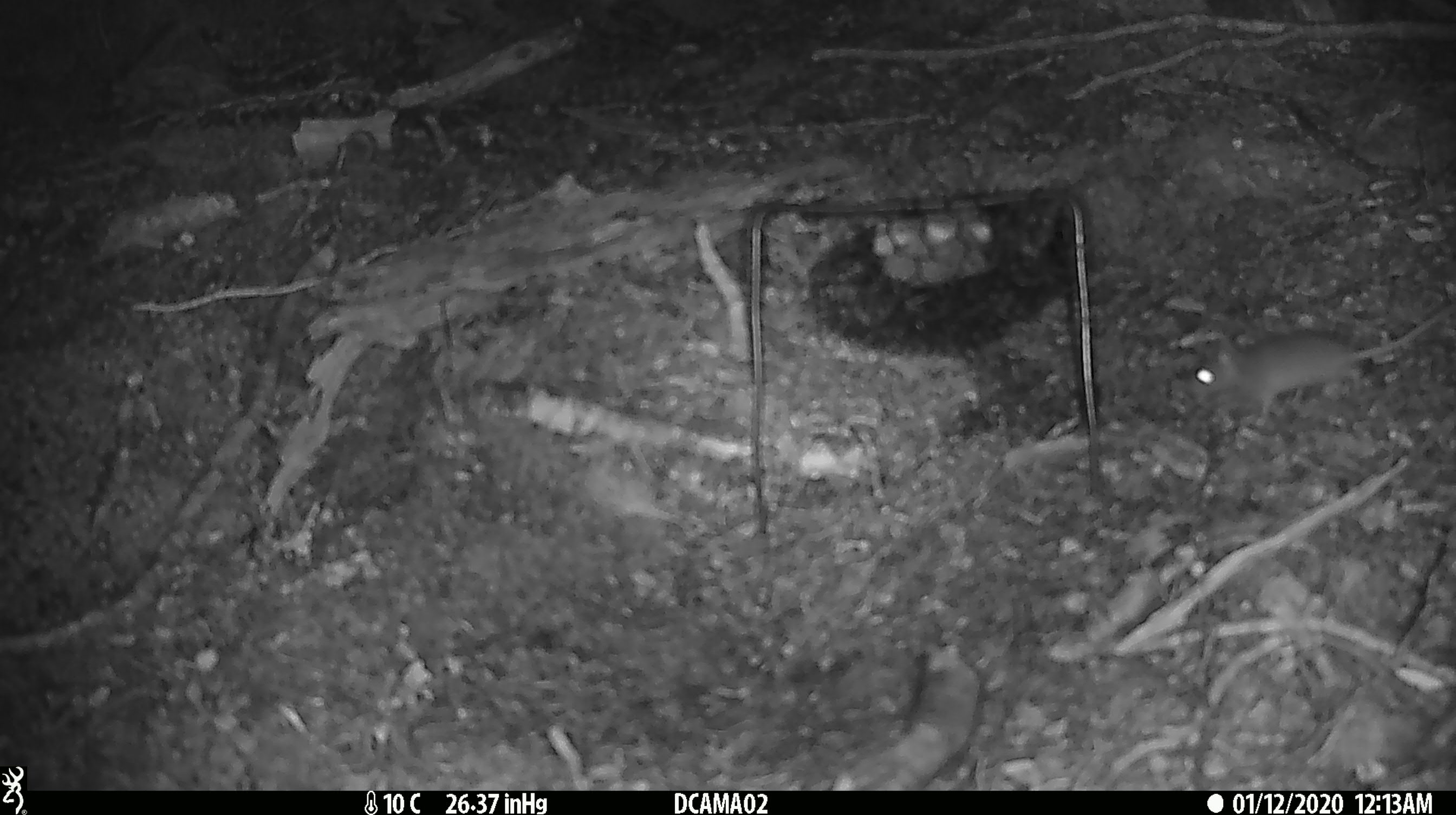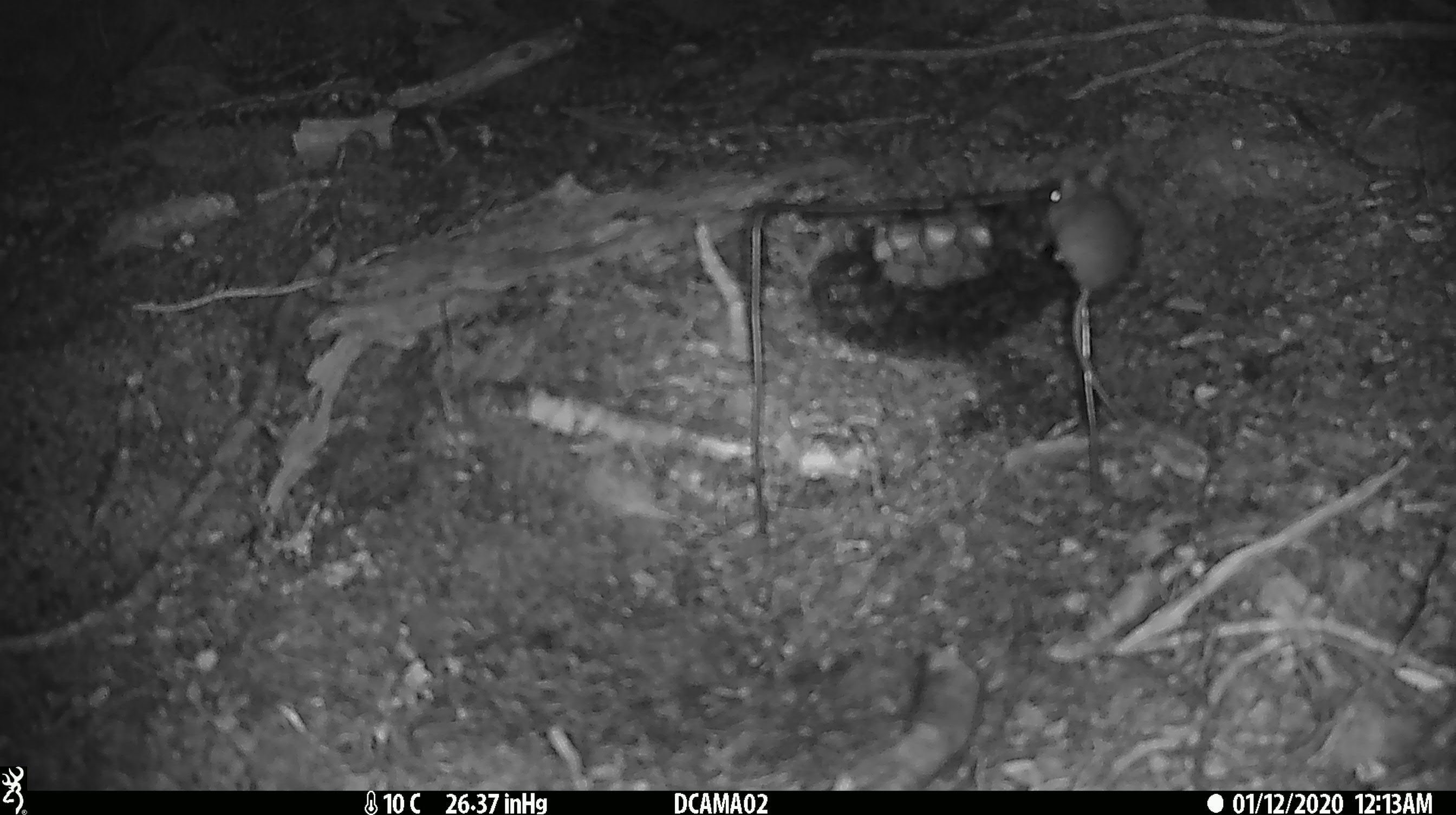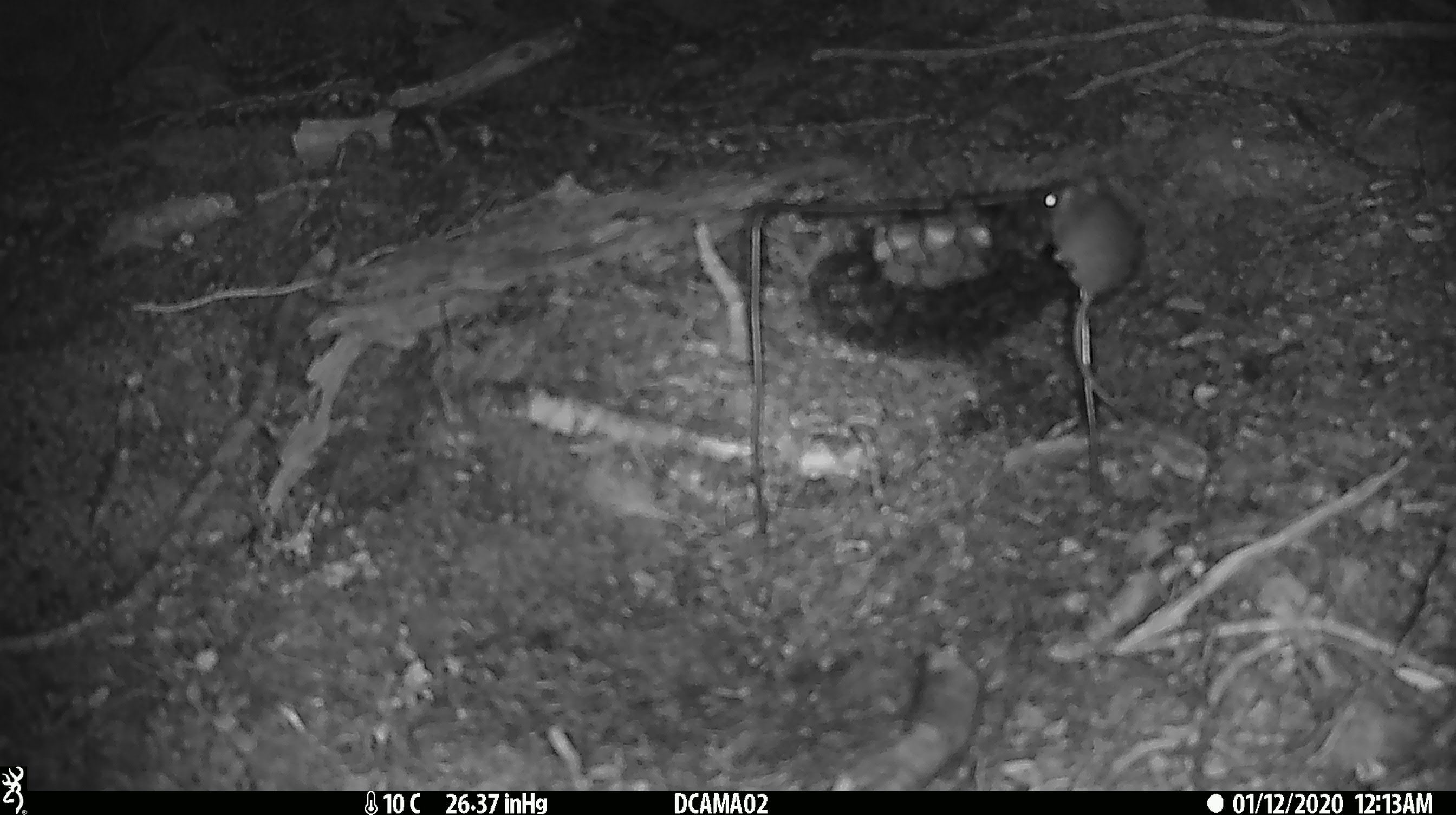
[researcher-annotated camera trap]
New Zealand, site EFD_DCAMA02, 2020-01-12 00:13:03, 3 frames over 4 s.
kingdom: Animalia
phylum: Chordata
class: Mammalia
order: Rodentia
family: Muridae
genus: Mus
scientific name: Mus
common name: mouse